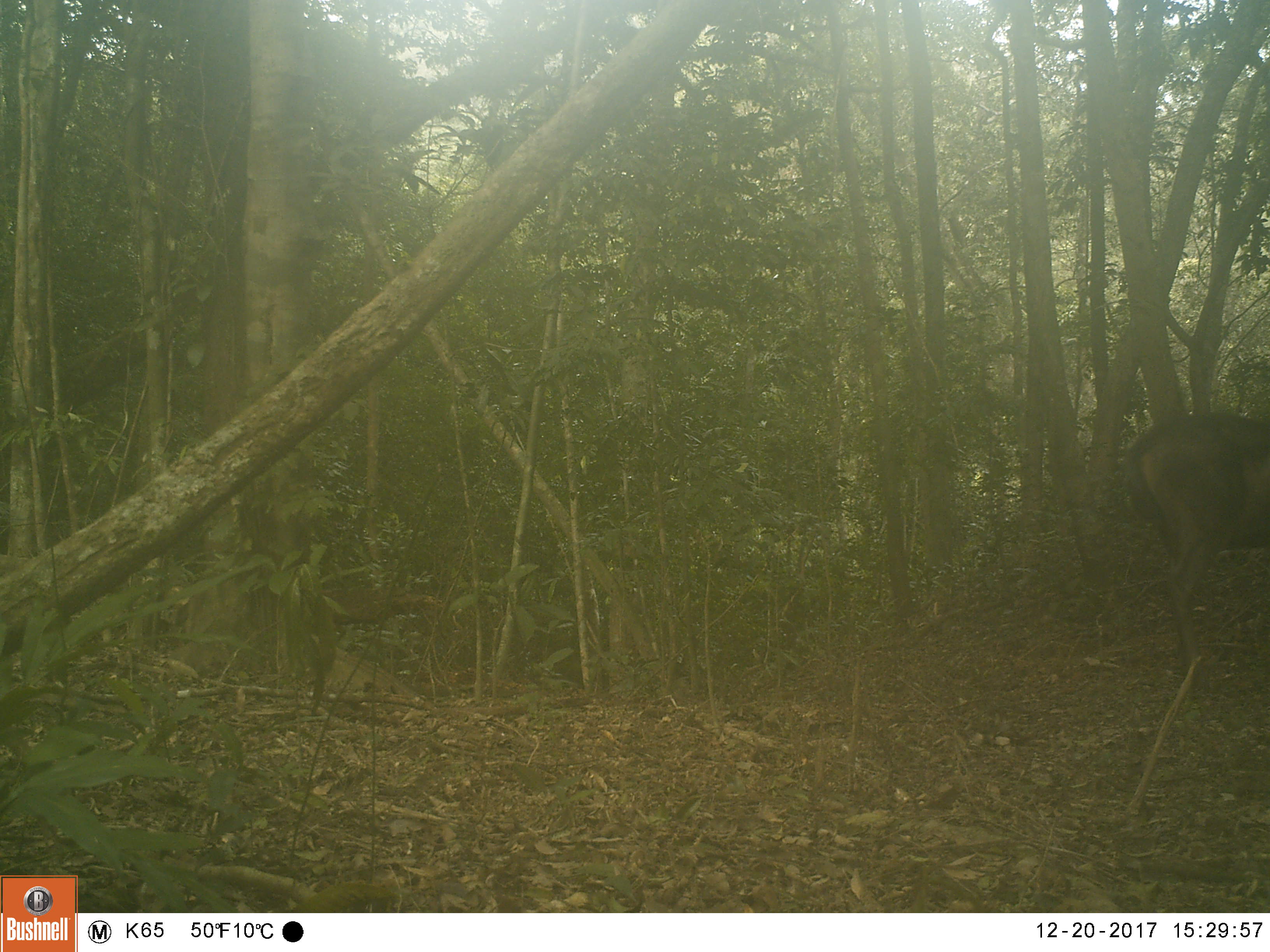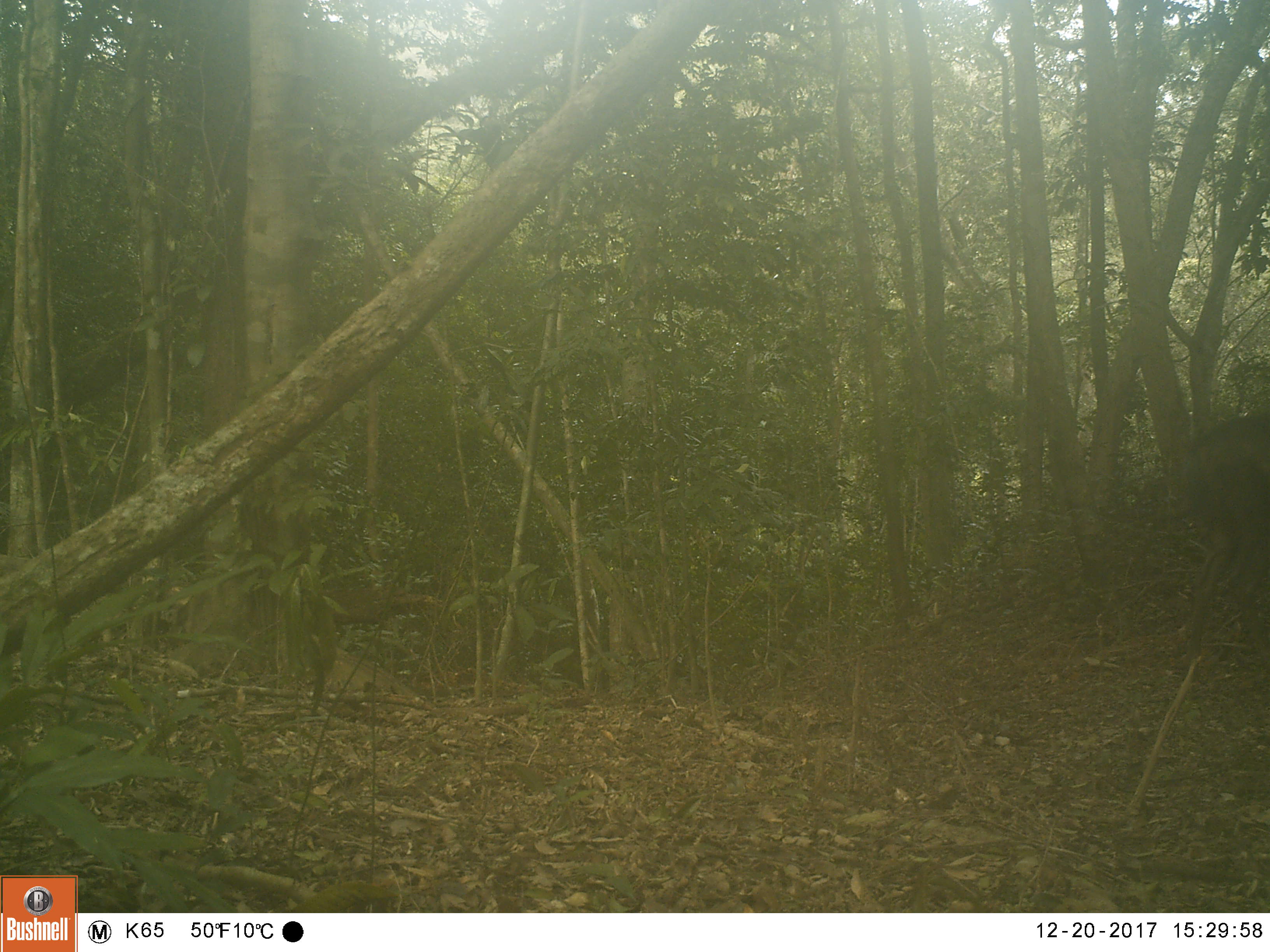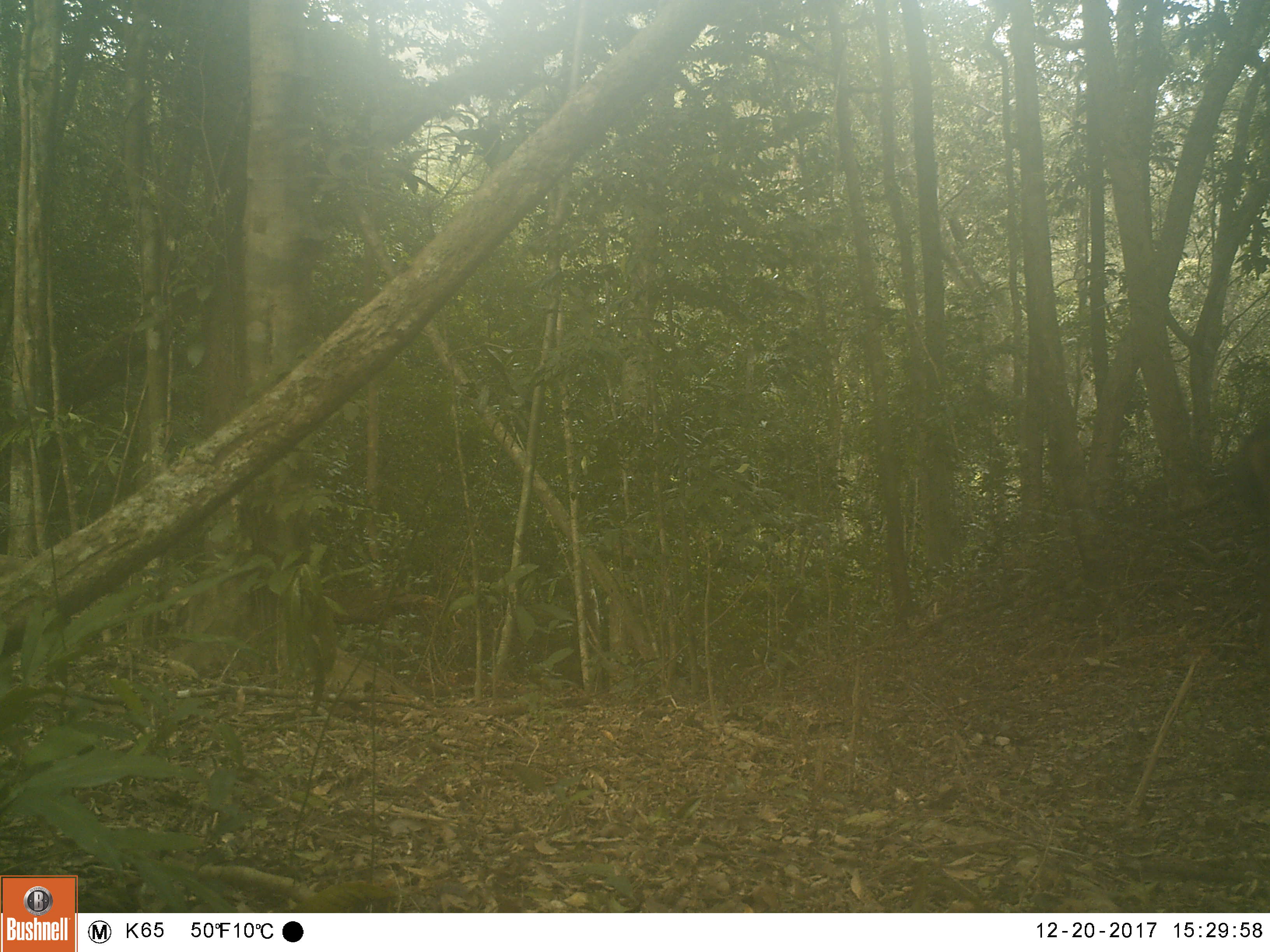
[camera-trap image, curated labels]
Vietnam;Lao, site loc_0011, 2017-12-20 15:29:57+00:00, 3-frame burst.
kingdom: Animalia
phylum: Chordata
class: Mammalia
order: Artiodactyla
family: Cervidae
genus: Rusa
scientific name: Rusa unicolor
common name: sambar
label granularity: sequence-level